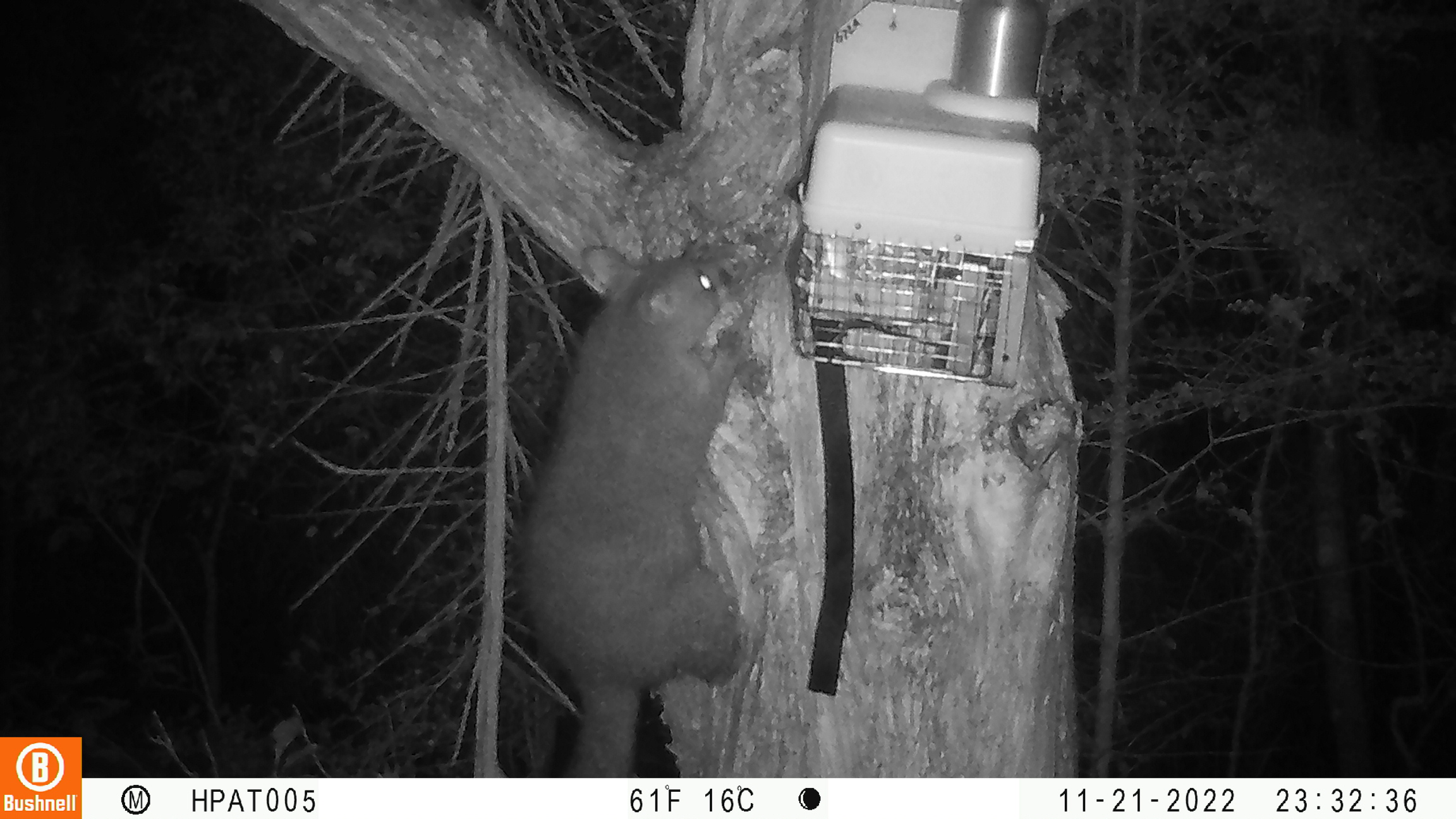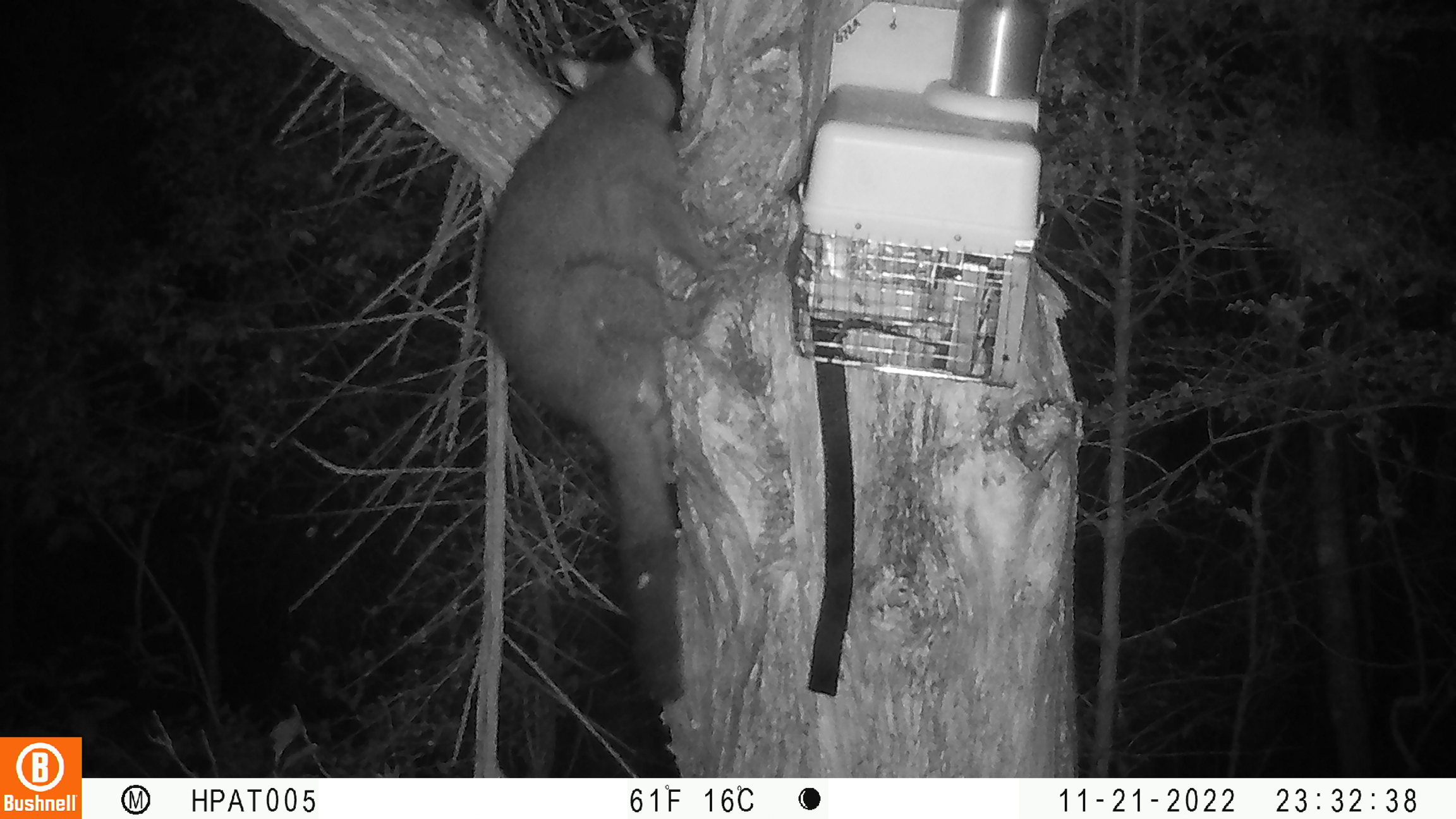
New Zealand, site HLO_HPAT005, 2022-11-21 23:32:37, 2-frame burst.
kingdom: Animalia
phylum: Chordata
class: Mammalia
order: Diprotodontia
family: Phalangeridae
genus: Trichosurus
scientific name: Trichosurus vulpecula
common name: common brushtail possum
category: possum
Possum (common brushtail possum) (Trichosurus vulpecula).